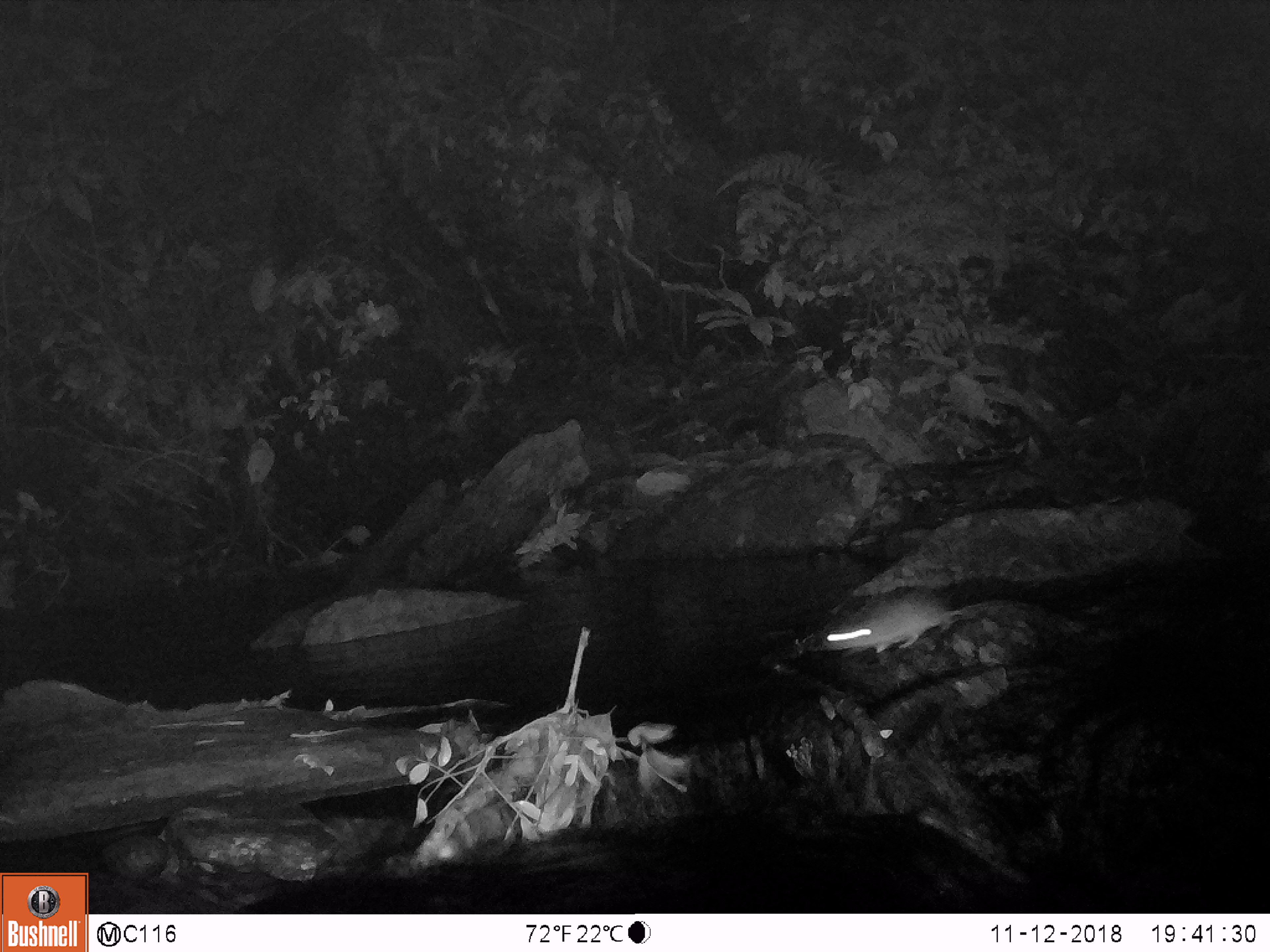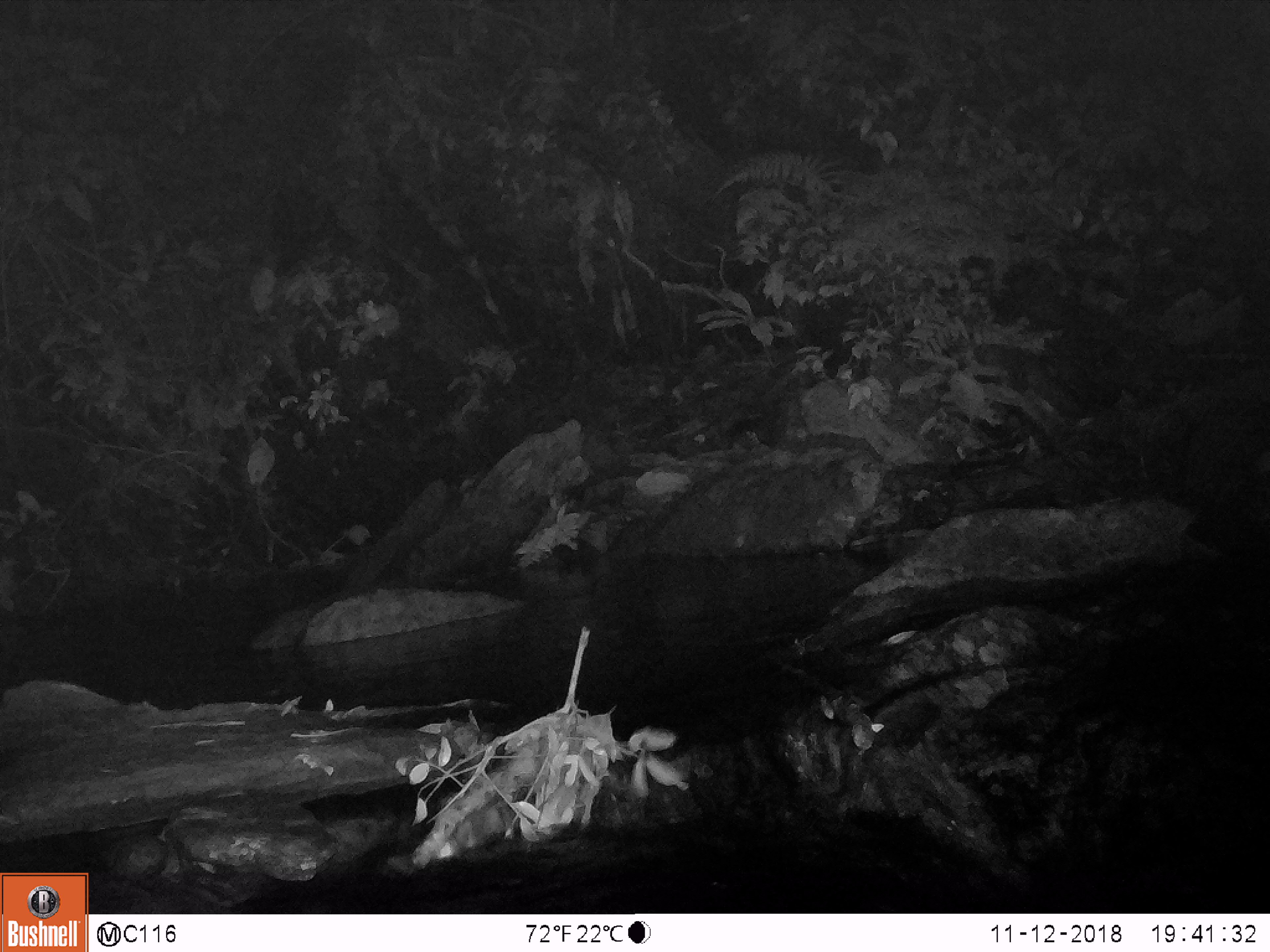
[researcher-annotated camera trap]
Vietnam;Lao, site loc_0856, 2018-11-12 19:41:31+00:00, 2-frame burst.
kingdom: Animalia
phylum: Chordata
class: Mammalia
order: Rodentia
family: Muridae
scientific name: Muridae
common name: old-world mice and rats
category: unidentified murid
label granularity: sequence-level